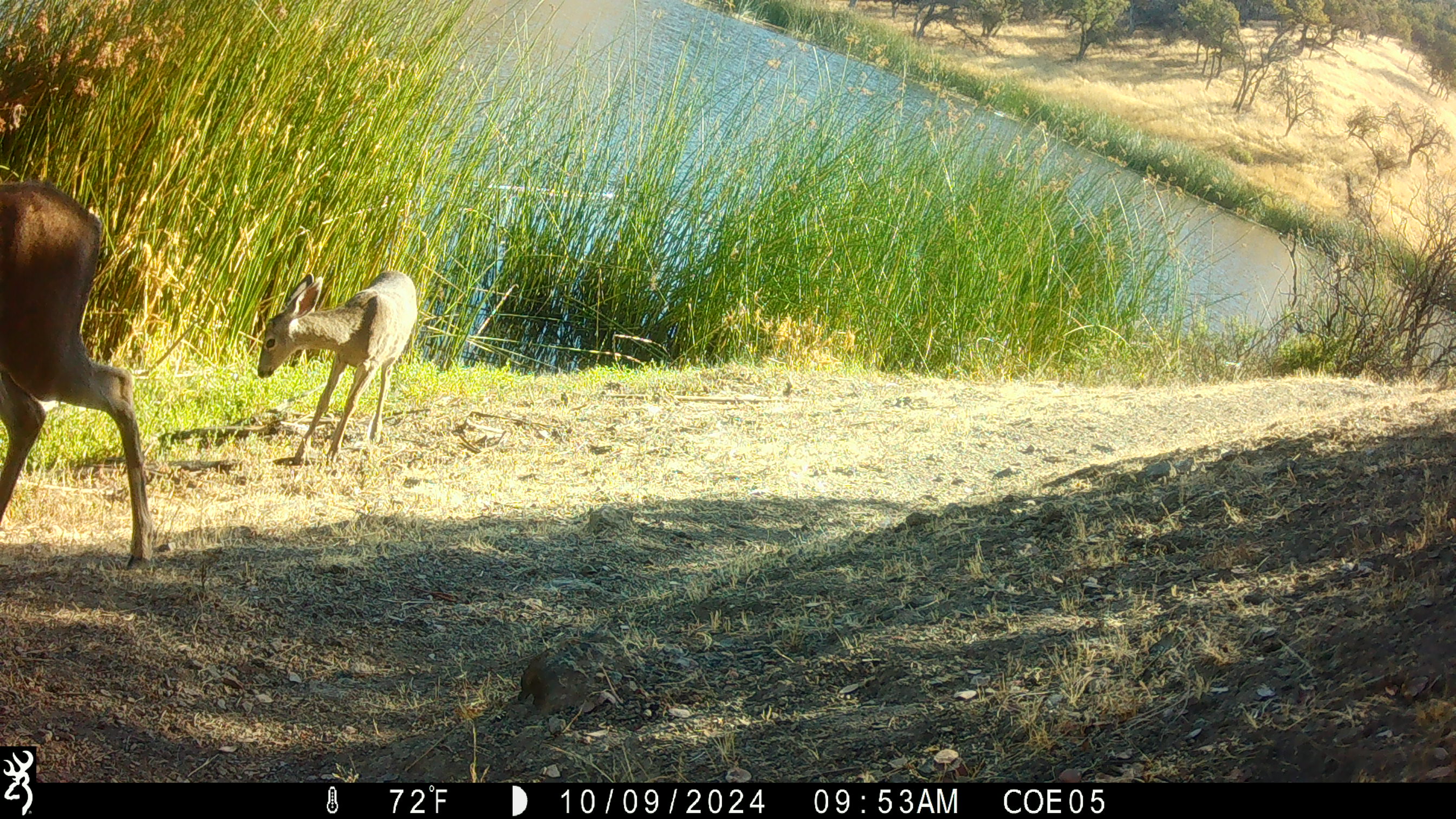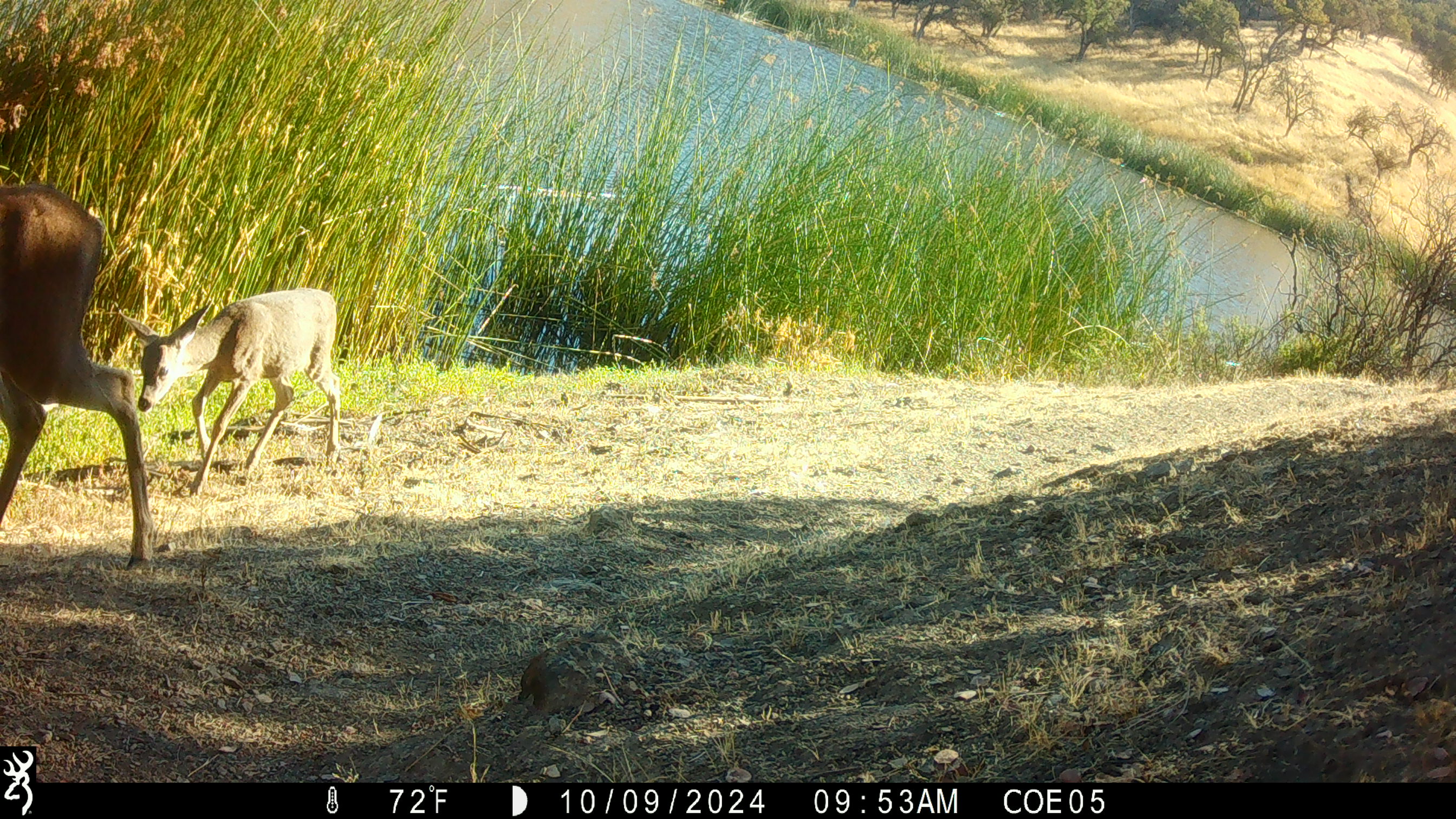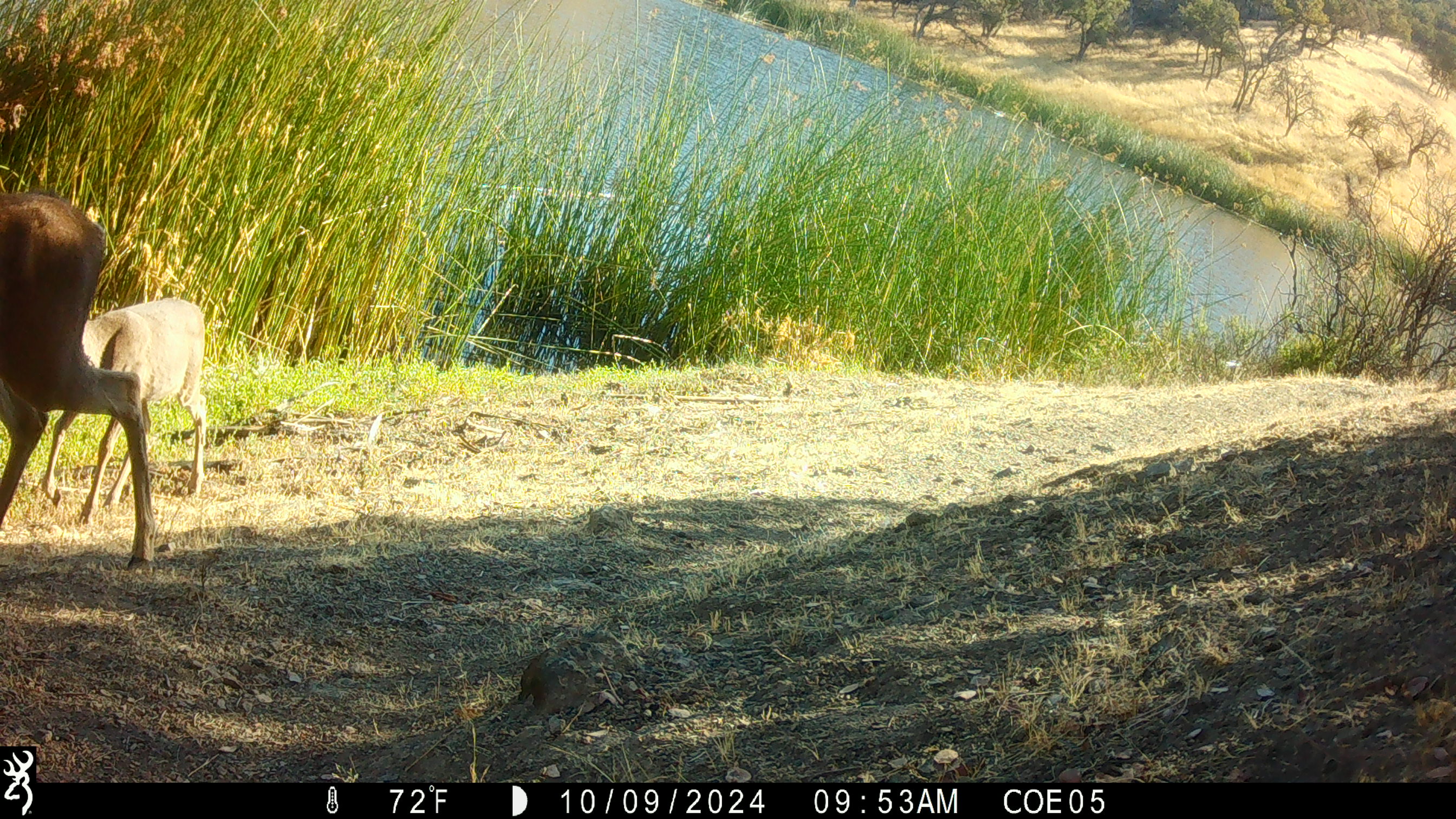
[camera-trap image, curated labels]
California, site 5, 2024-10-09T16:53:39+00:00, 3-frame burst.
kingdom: Animalia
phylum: Chordata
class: Mammalia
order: Artiodactyla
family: Cervidae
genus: Odocoileus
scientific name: Odocoileus hemionus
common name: mule deer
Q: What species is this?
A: Mule deer (Odocoileus hemionus).